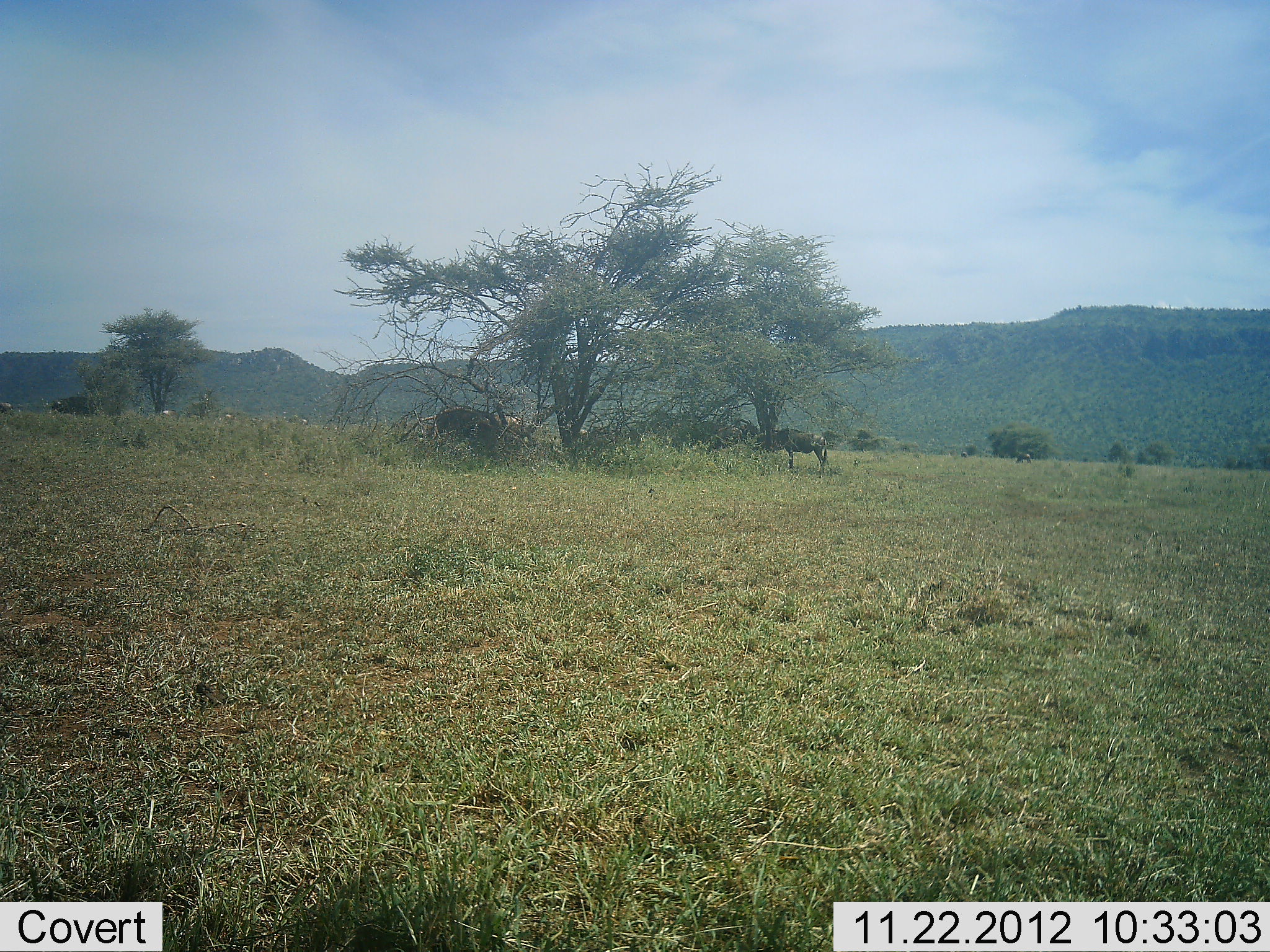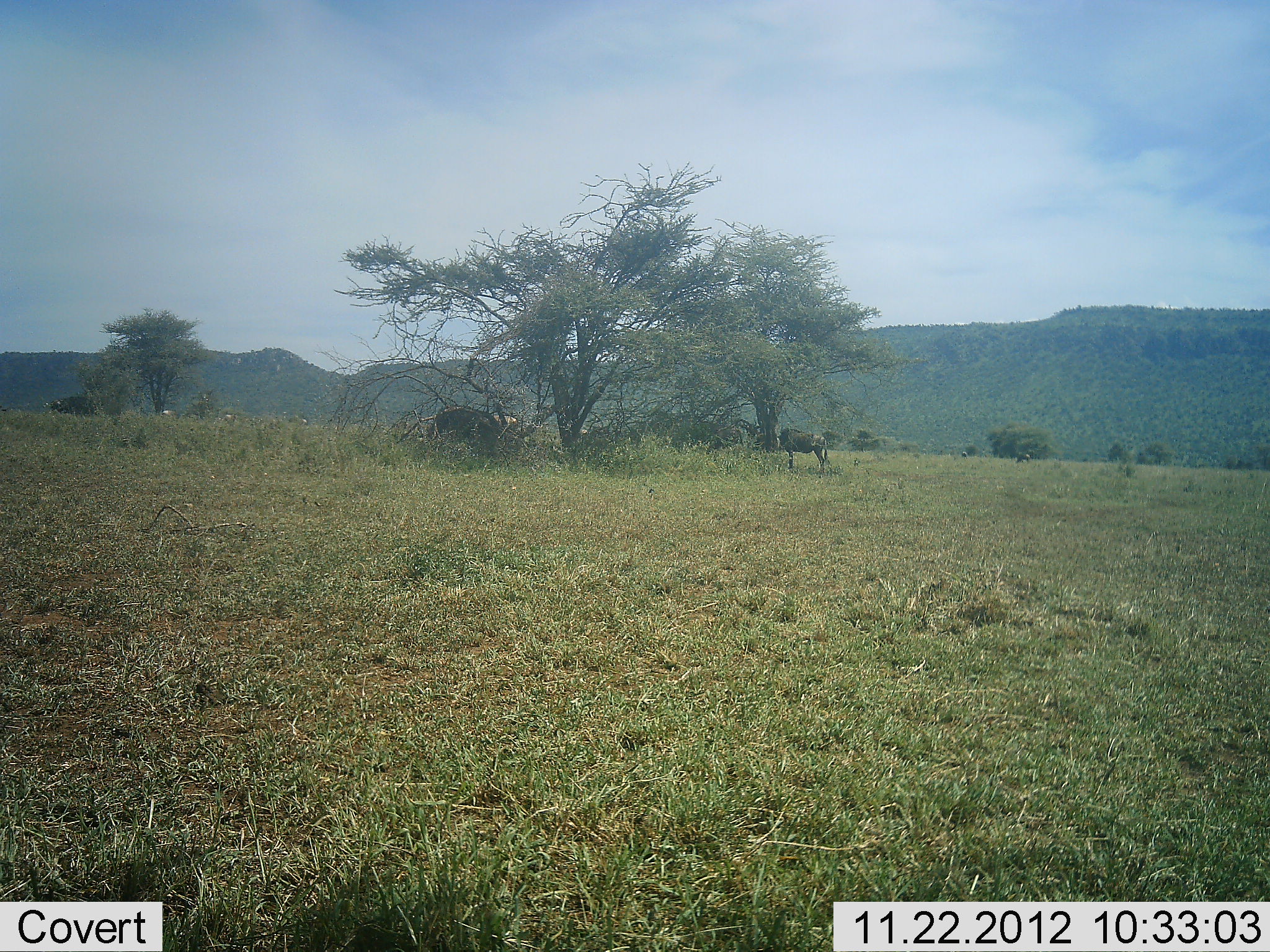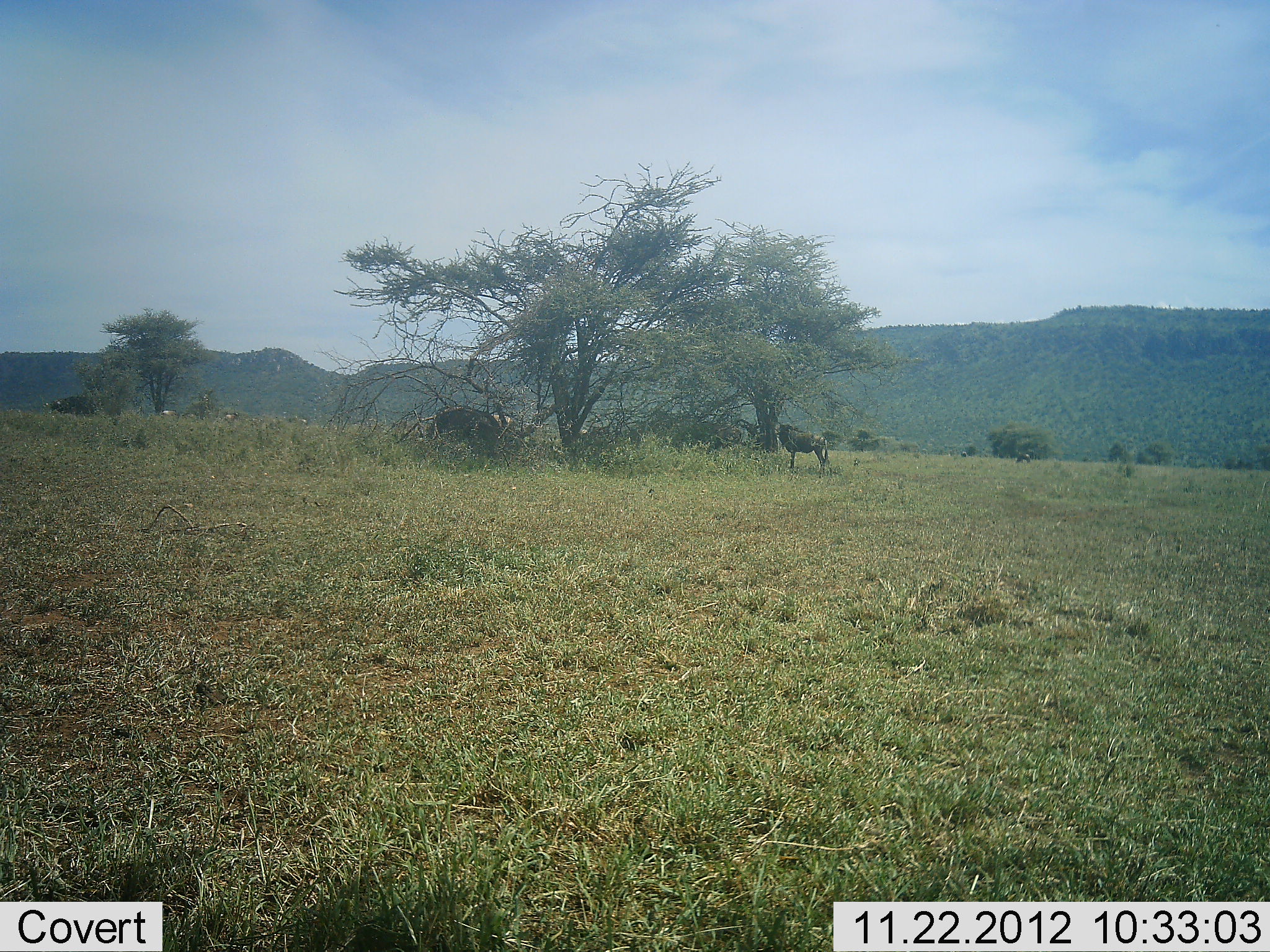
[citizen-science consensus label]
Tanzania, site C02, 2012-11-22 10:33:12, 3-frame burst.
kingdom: Animalia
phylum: Chordata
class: Mammalia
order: Artiodactyla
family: Bovidae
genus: Connochaetes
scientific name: Connochaetes taurinus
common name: blue wildebeest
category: wildebeest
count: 3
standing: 83%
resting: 17%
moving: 4%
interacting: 0%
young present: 0%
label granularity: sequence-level